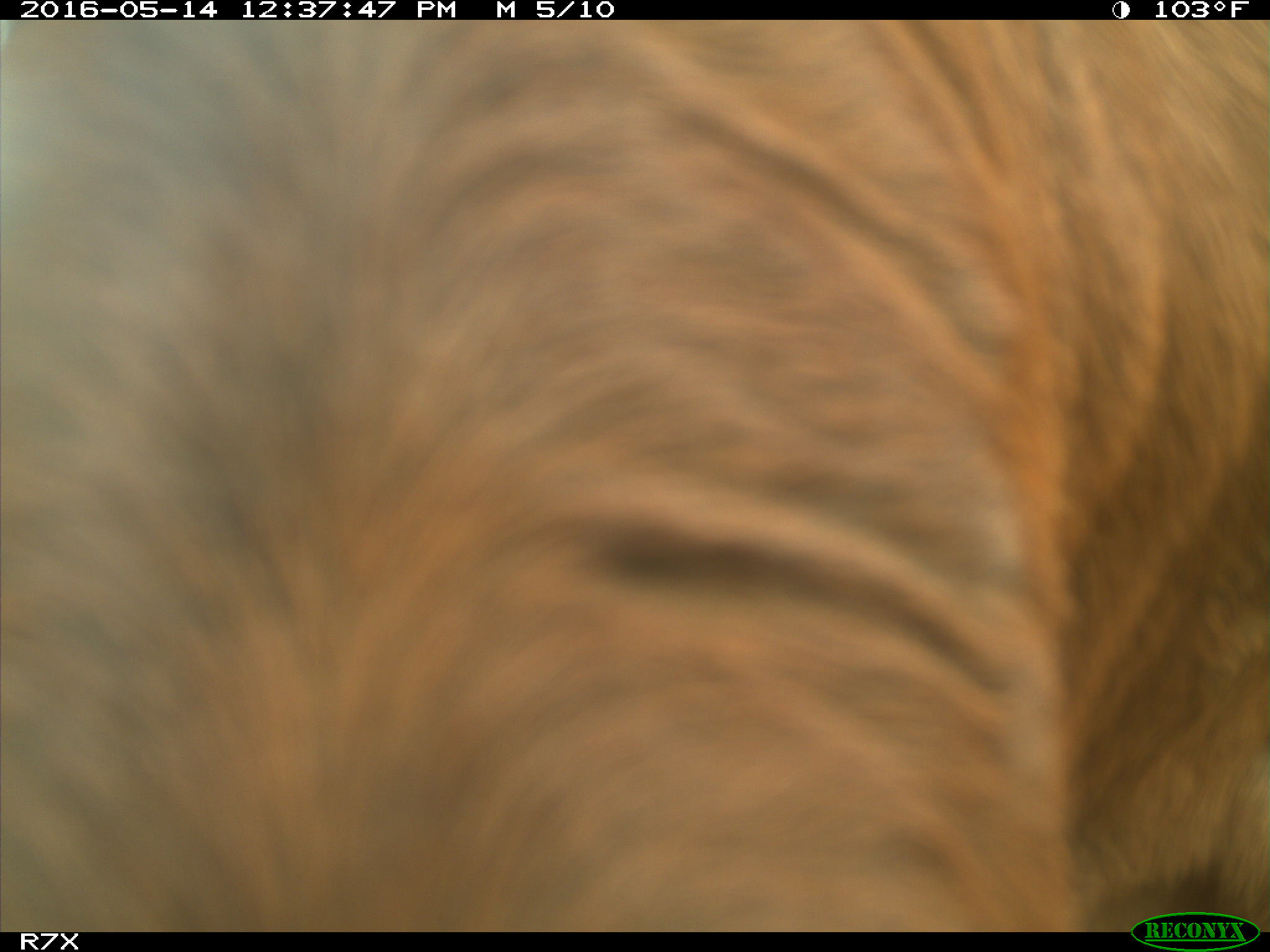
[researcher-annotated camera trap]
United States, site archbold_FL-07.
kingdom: Animalia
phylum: Chordata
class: Mammalia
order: Artiodactyla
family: Bovidae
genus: Bos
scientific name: Bos taurus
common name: domestic cow